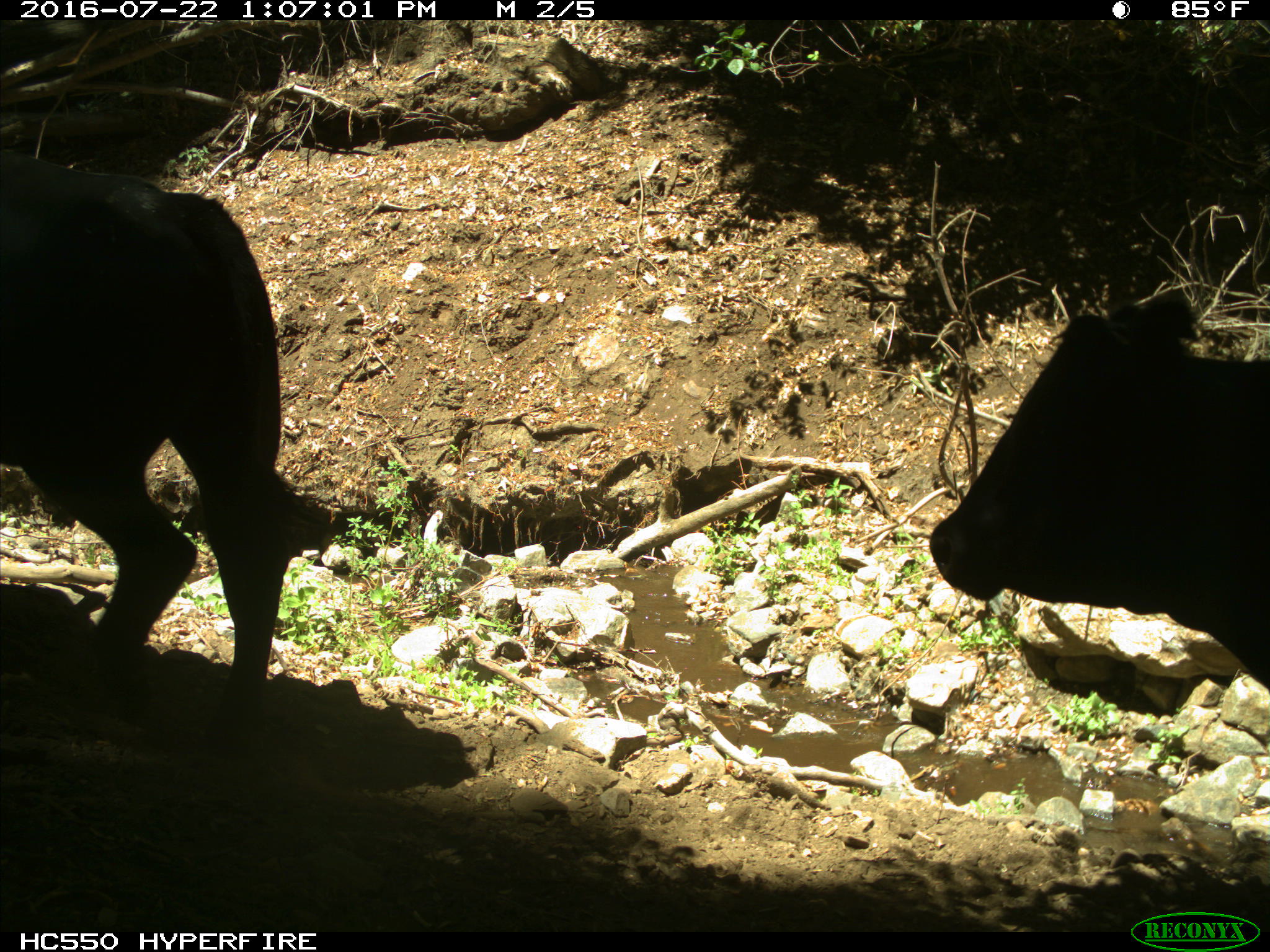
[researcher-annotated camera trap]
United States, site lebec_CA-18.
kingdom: Animalia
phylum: Chordata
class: Mammalia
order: Artiodactyla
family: Bovidae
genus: Bos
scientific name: Bos taurus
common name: domestic cow